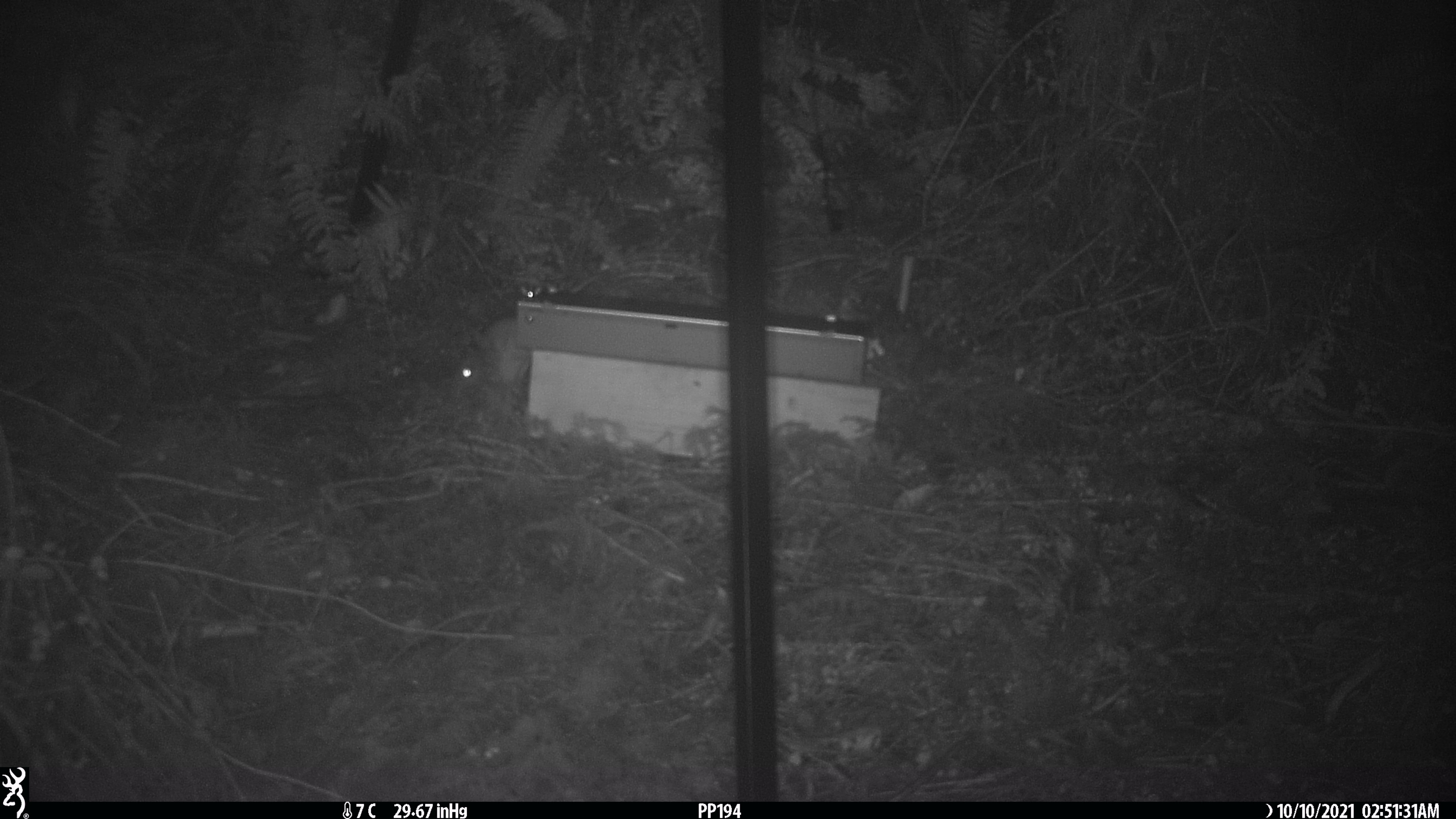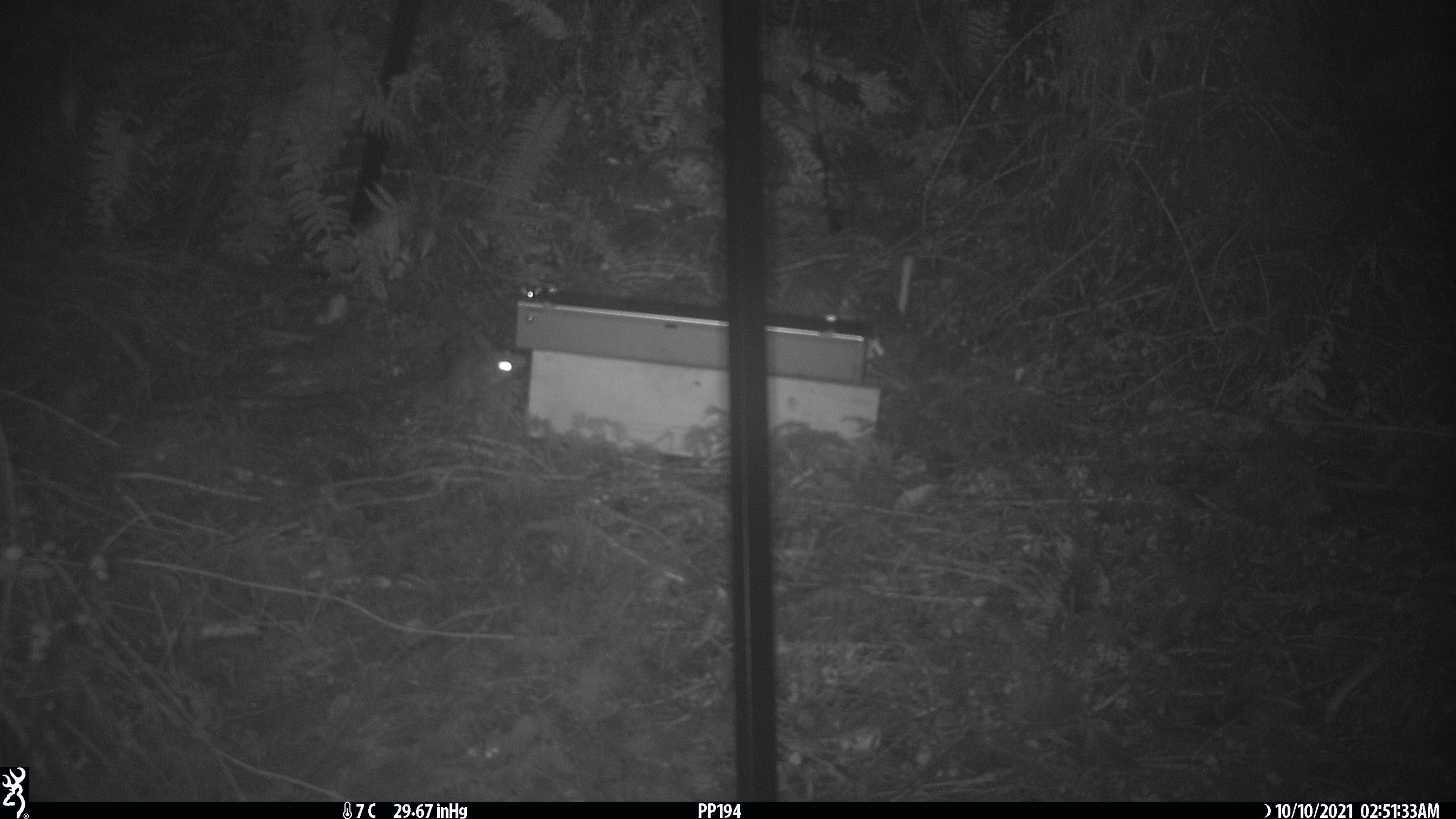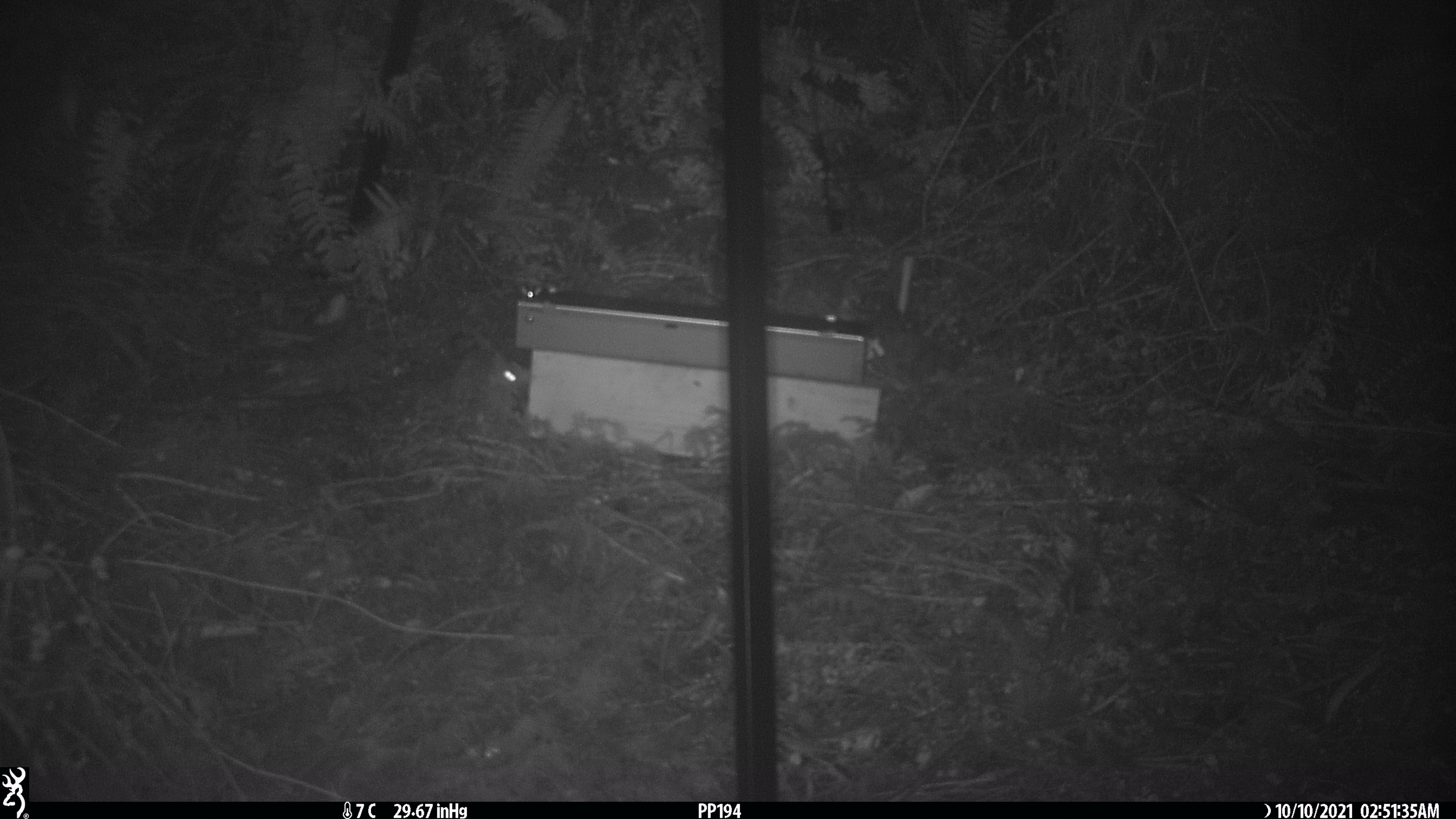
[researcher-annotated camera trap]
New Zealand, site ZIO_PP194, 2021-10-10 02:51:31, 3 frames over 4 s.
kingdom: Animalia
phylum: Chordata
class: Mammalia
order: Rodentia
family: Muridae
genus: Rattus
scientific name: Rattus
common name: rat